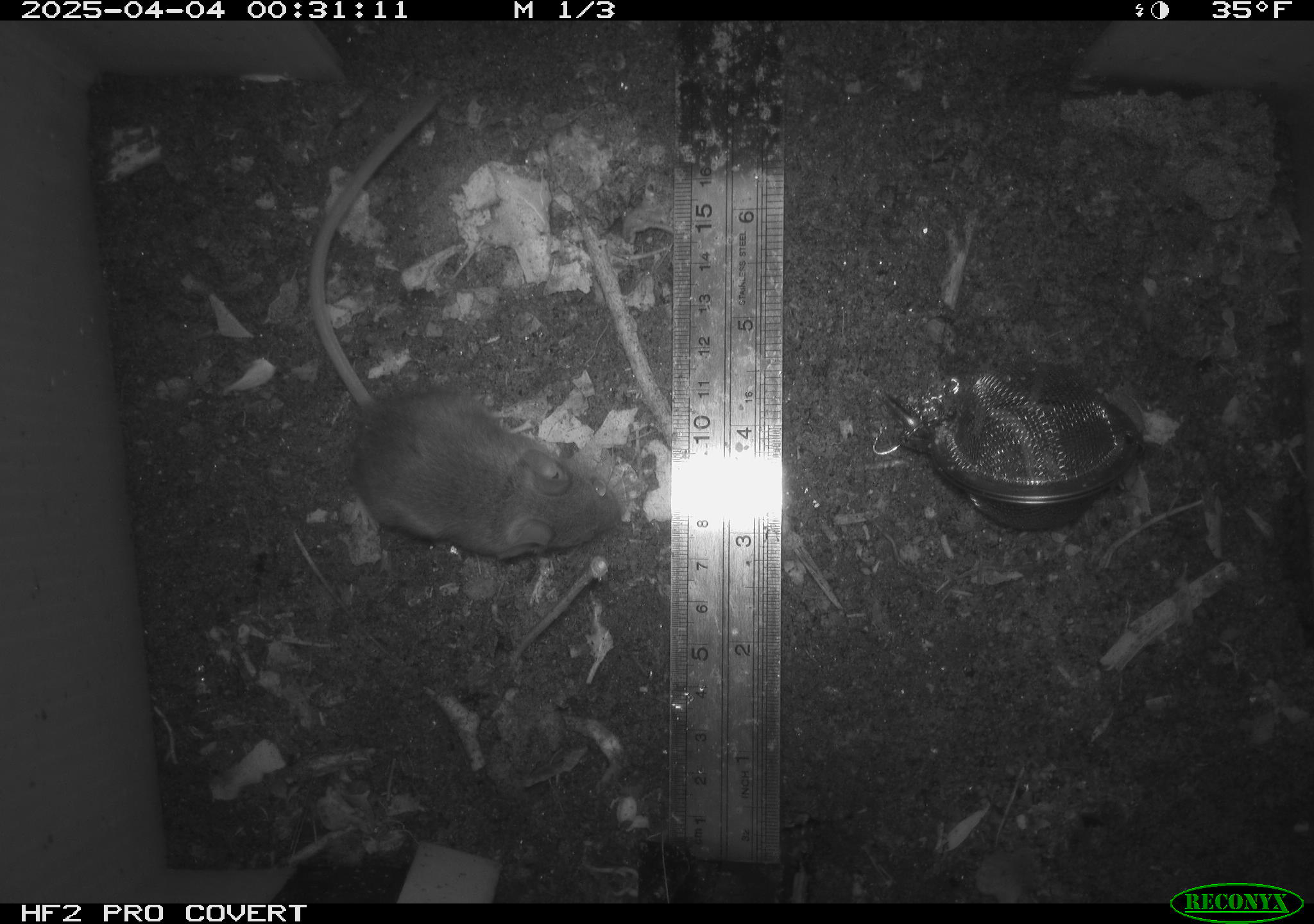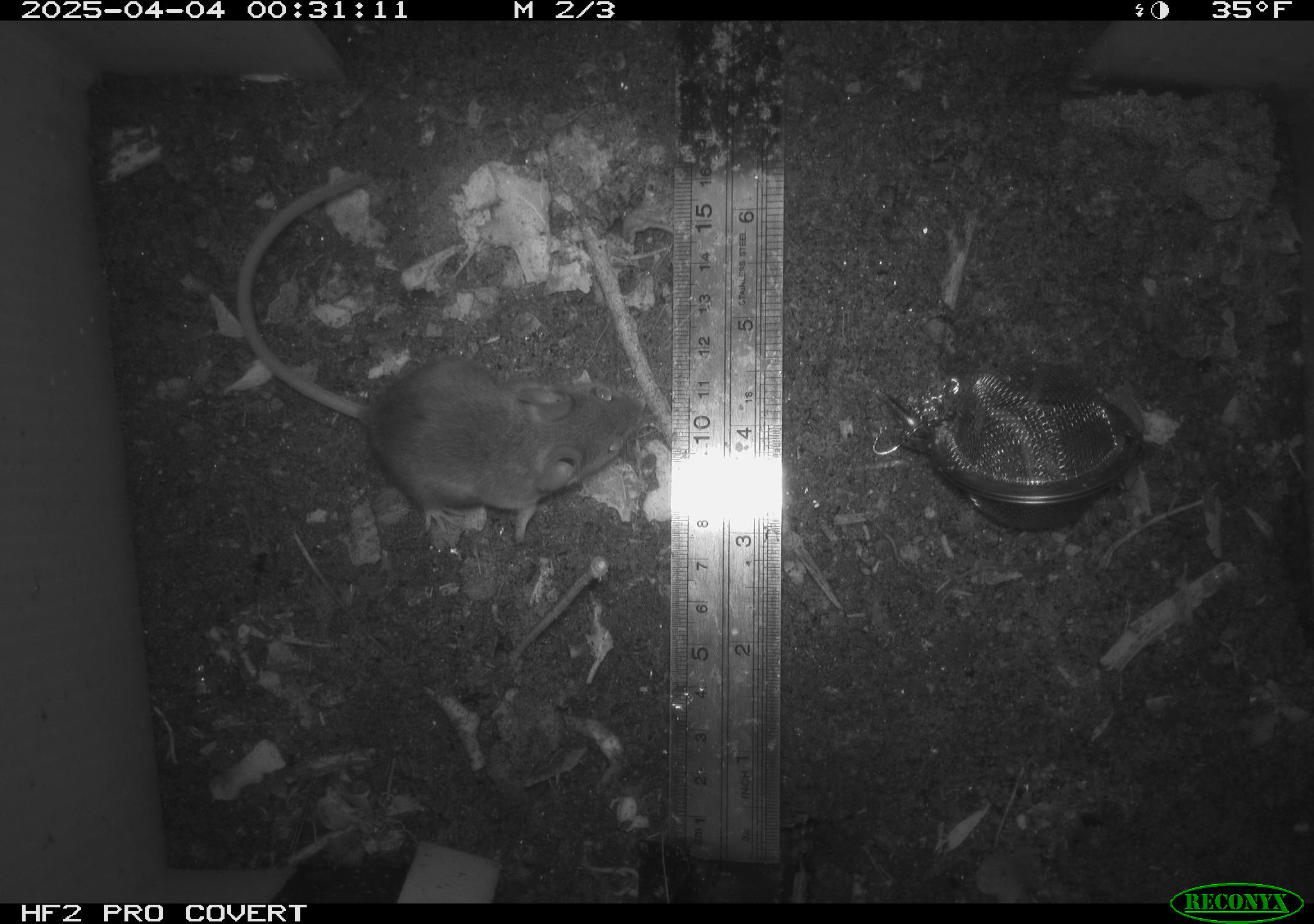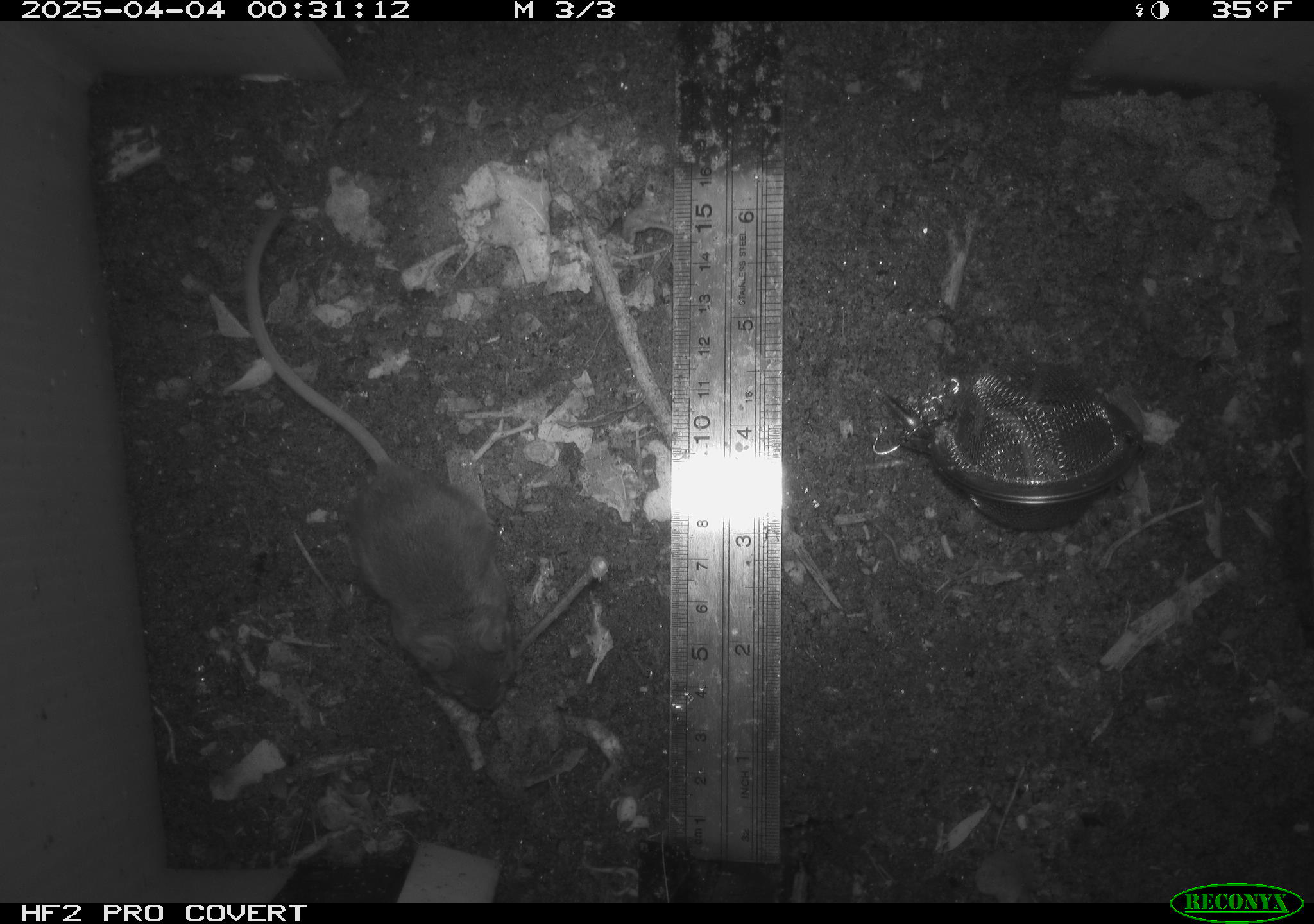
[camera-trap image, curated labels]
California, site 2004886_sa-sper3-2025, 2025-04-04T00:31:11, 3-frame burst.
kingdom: Animalia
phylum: Chordata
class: Mammalia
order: Rodentia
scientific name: Rodentia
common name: mouse species